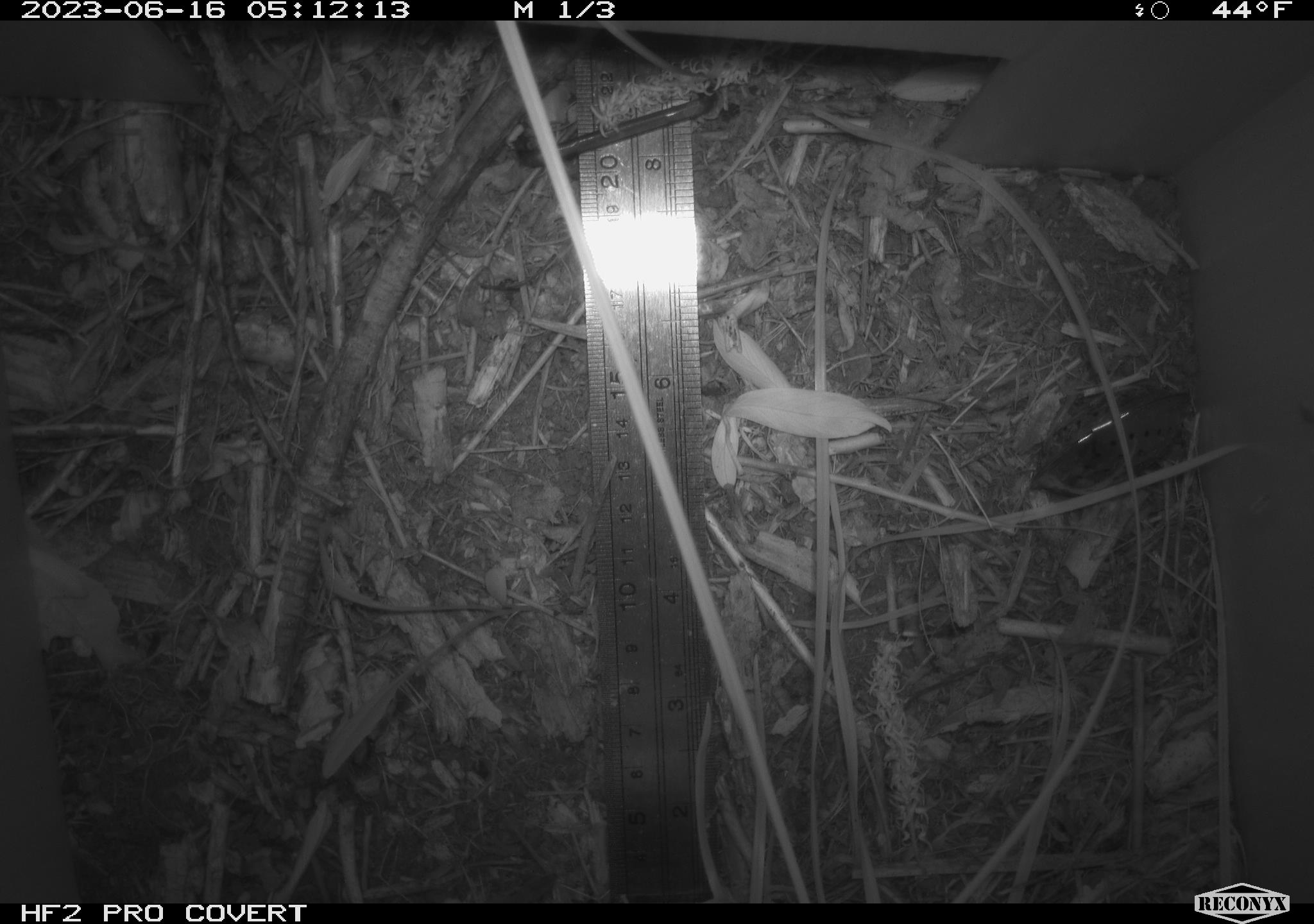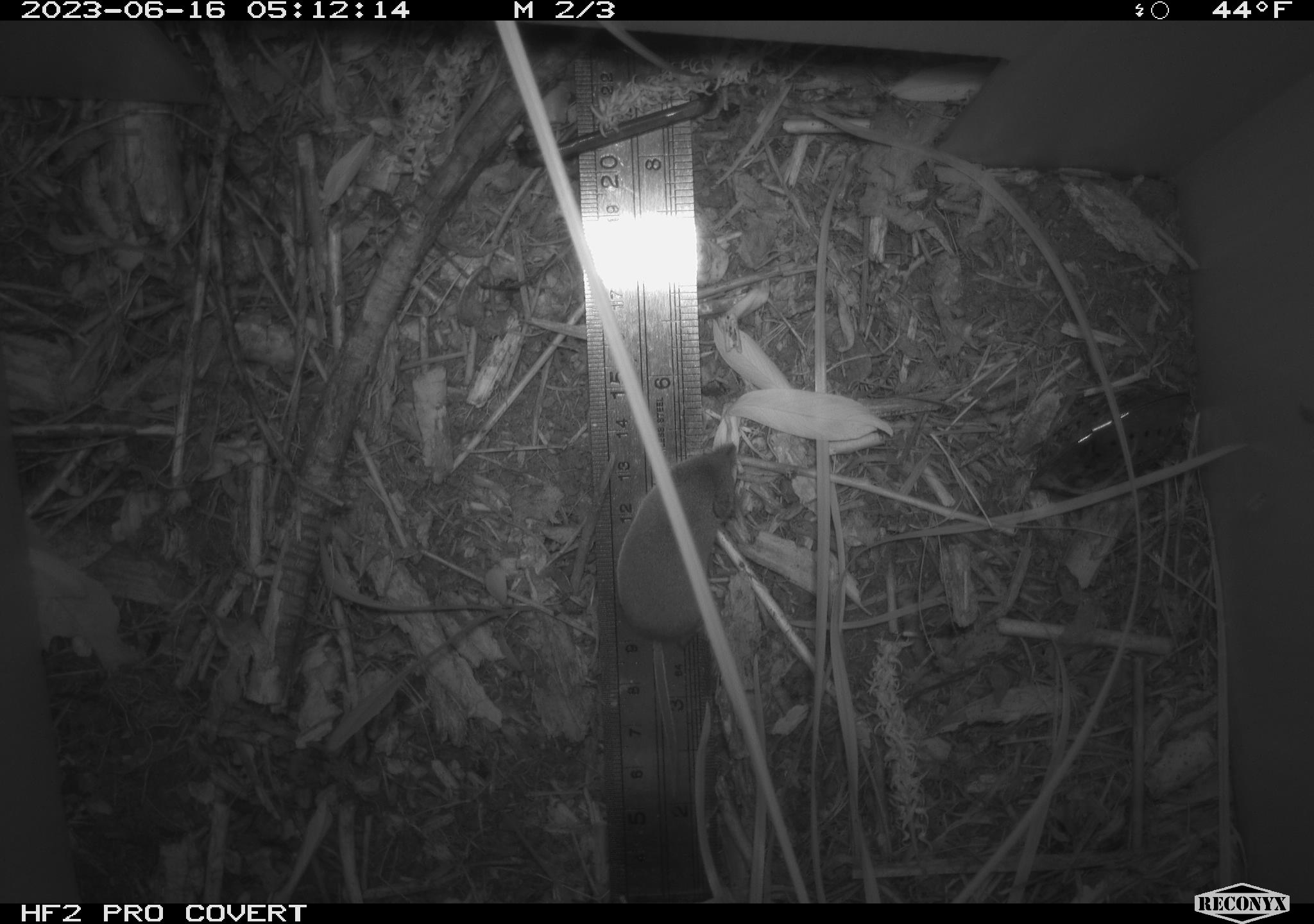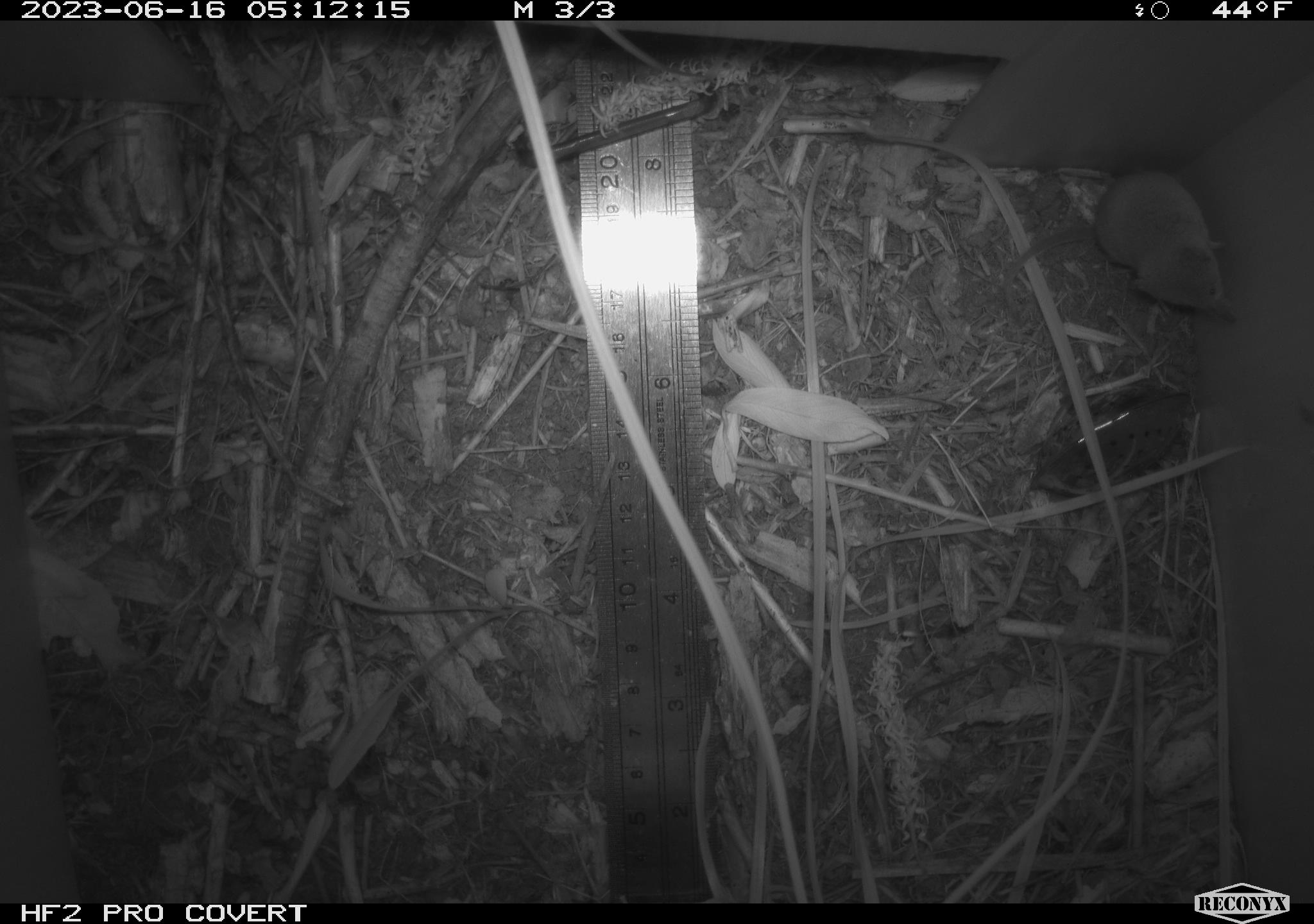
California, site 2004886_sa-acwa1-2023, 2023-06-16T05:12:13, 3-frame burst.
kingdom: Animalia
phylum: Chordata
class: Mammalia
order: Eulipotyphla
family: Soricidae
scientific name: Soricidae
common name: shrews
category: soricidae family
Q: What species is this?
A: Soricidae family (shrews) (Soricidae).